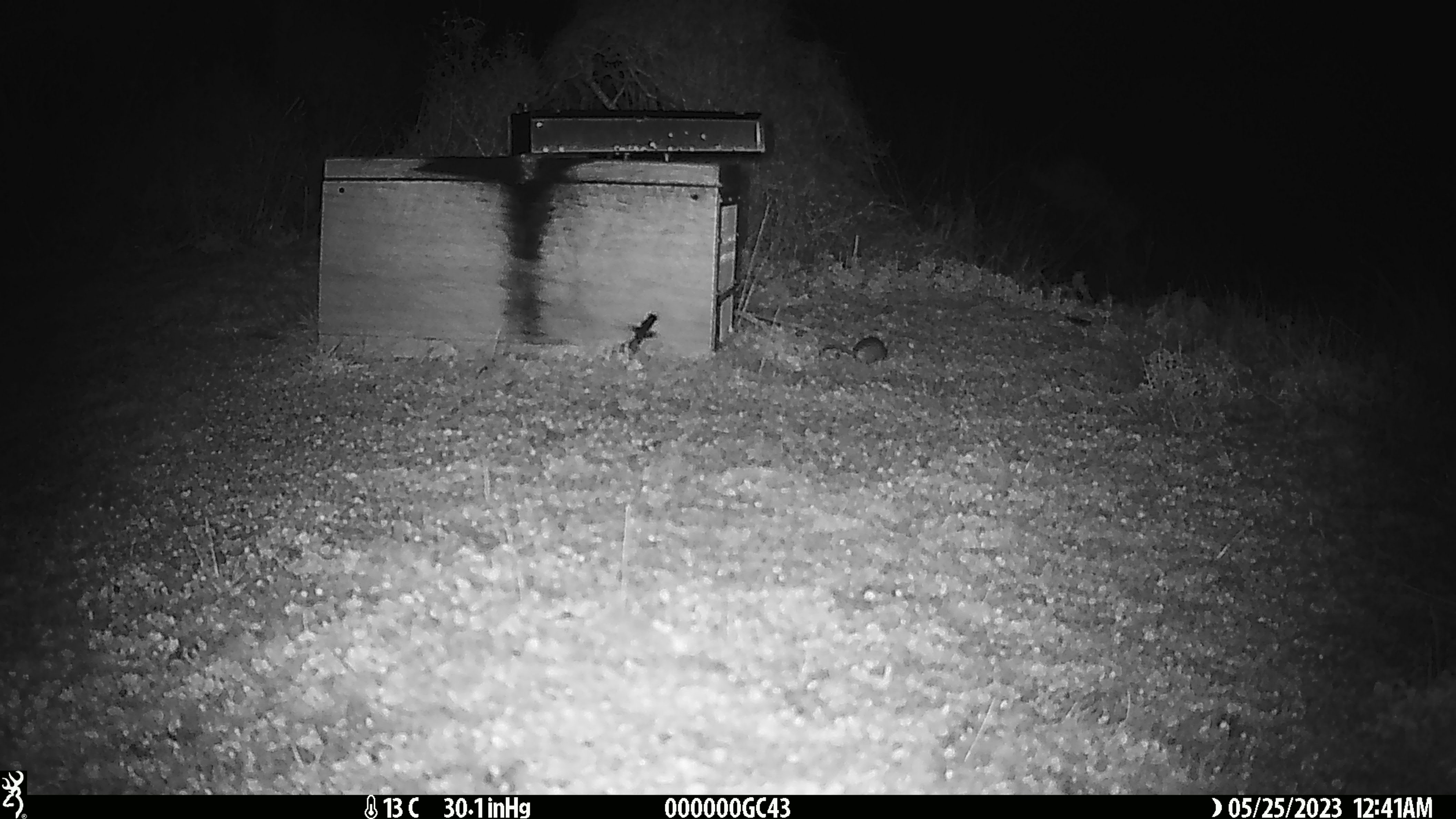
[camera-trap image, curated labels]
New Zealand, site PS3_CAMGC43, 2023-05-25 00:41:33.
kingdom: Animalia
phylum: Chordata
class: Mammalia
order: Rodentia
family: Muridae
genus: Mus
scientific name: Mus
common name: mouse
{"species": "mouse (Mus)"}